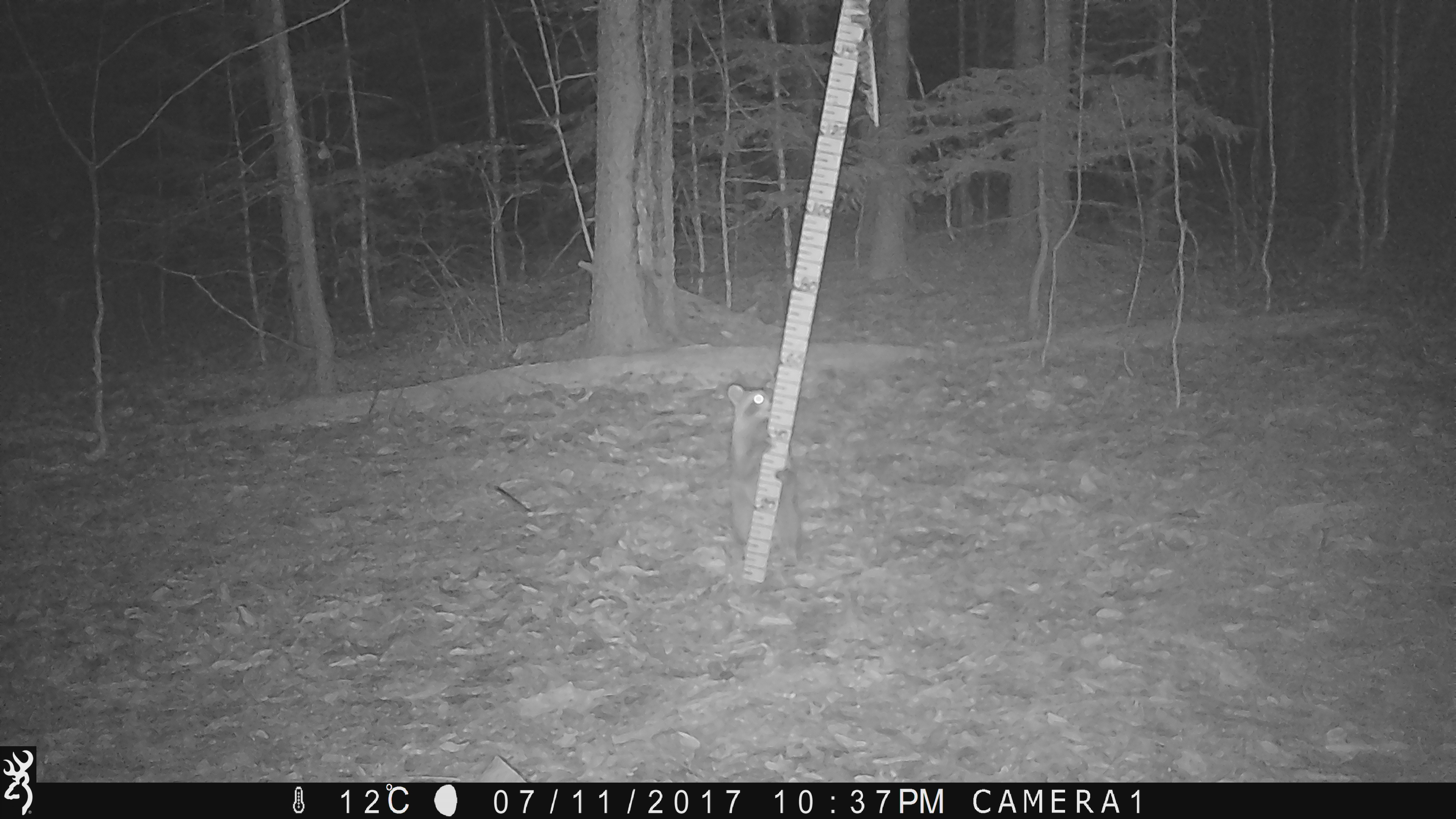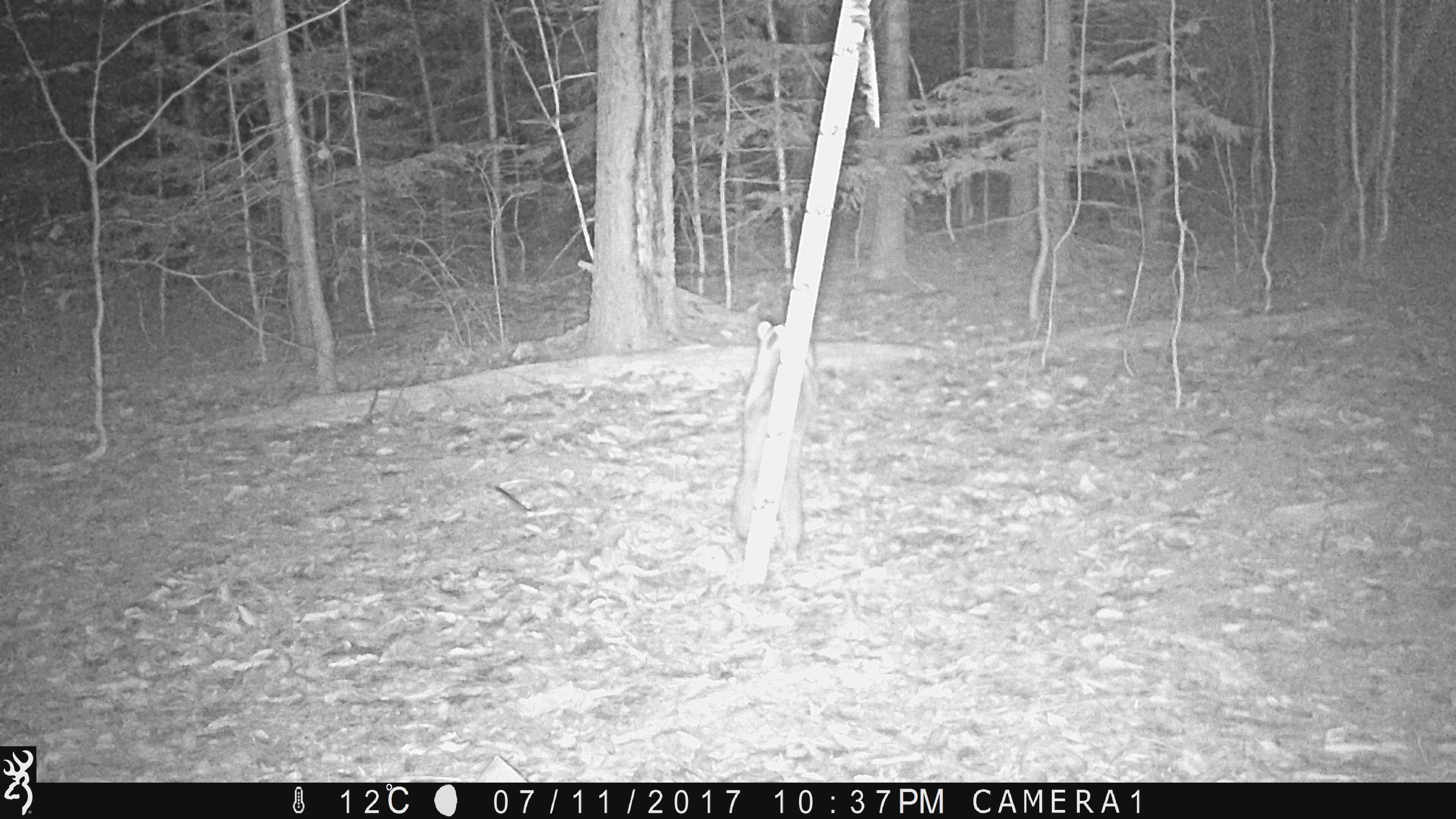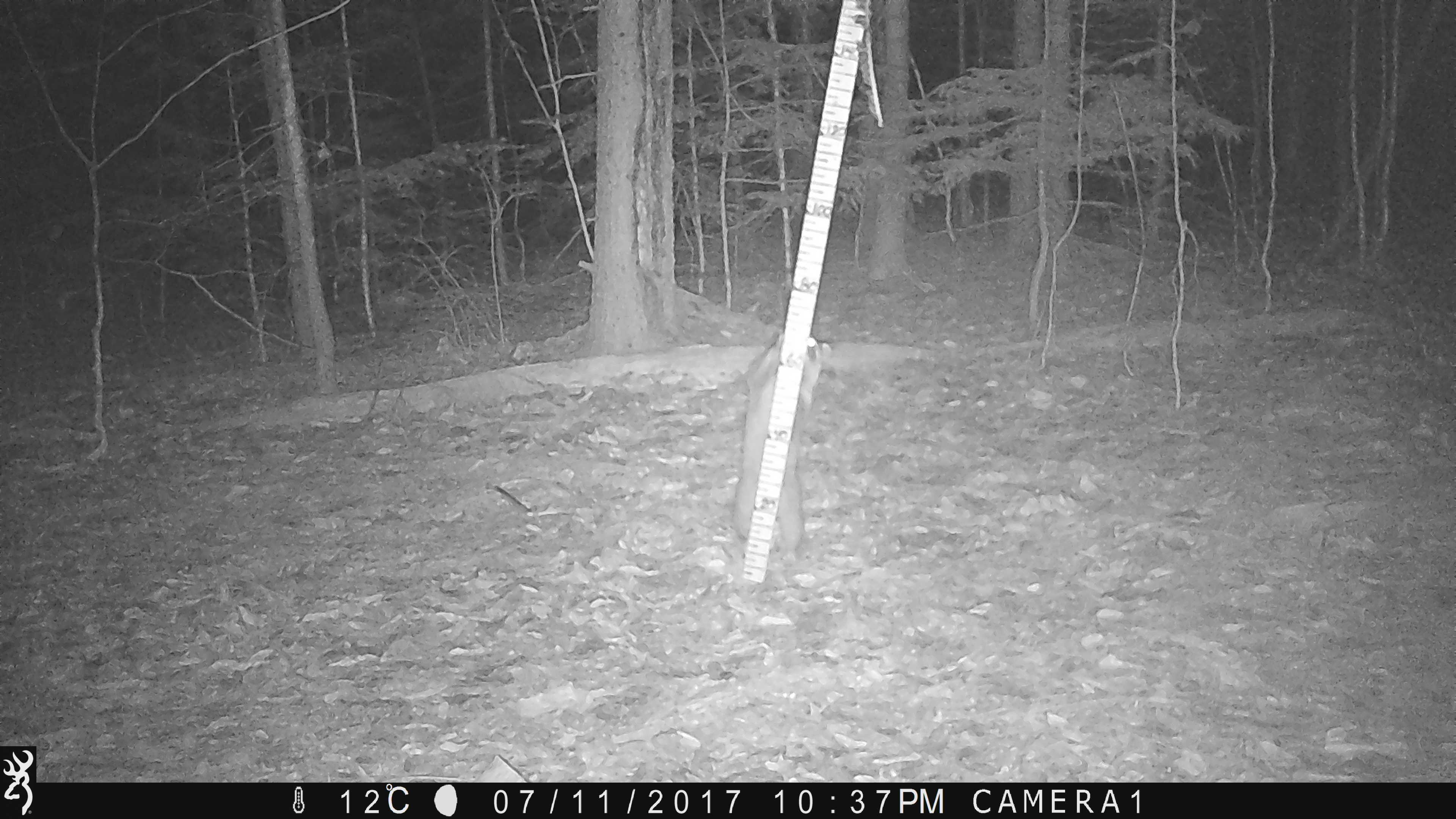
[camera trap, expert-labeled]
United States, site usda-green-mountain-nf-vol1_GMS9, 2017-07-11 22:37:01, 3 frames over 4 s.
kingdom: Animalia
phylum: Chordata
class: Mammalia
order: Carnivora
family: Procyonidae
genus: Procyon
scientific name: Procyon lotor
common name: raccoon